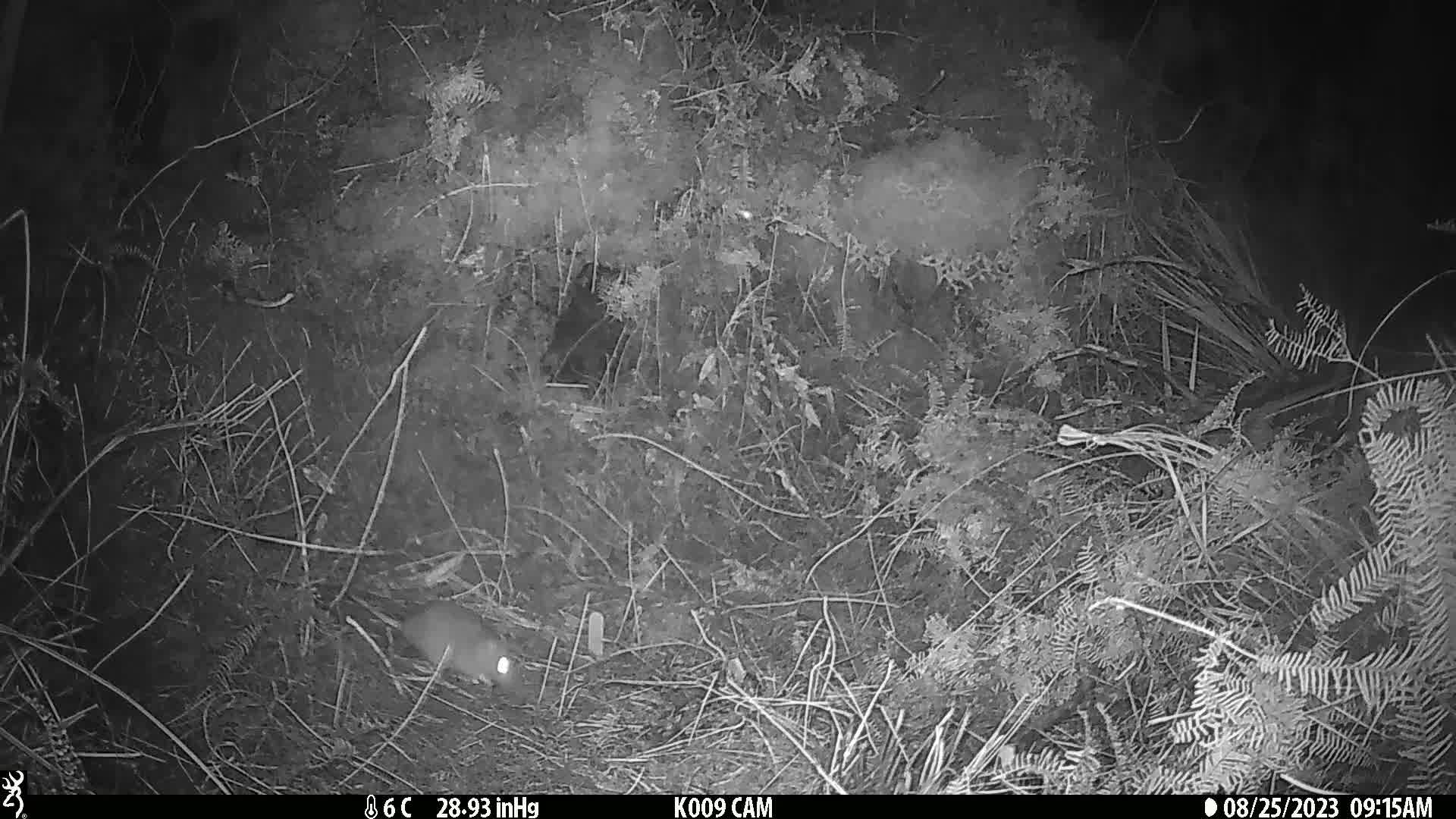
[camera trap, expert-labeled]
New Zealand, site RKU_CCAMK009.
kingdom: Animalia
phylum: Chordata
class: Mammalia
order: Rodentia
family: Muridae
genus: Rattus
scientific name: Rattus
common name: rat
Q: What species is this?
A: Rat (Rattus).